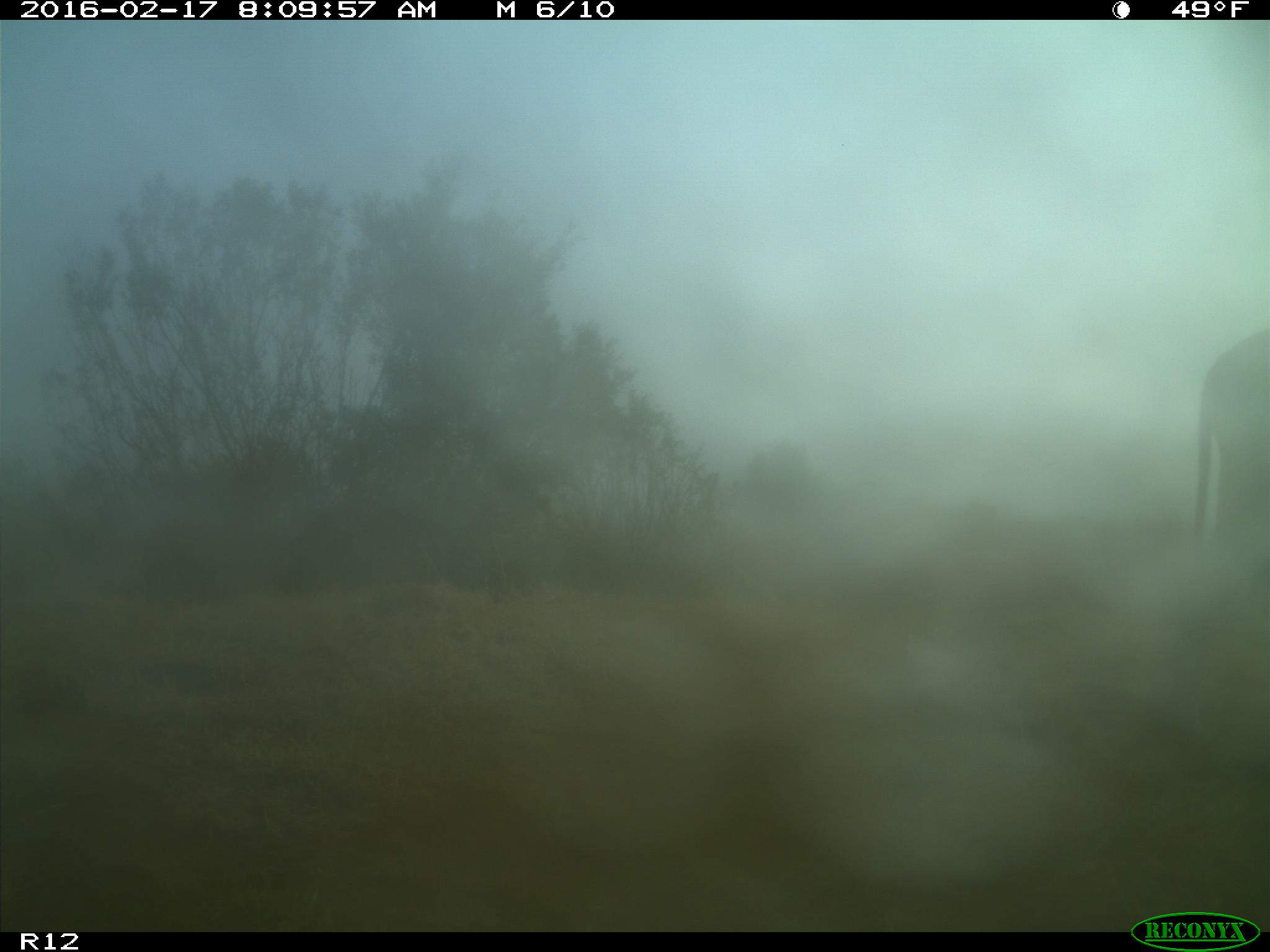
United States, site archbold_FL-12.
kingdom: Animalia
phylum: Chordata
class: Mammalia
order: Artiodactyla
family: Bovidae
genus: Bos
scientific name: Bos taurus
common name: domestic cow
Bos taurus (domestic cow).